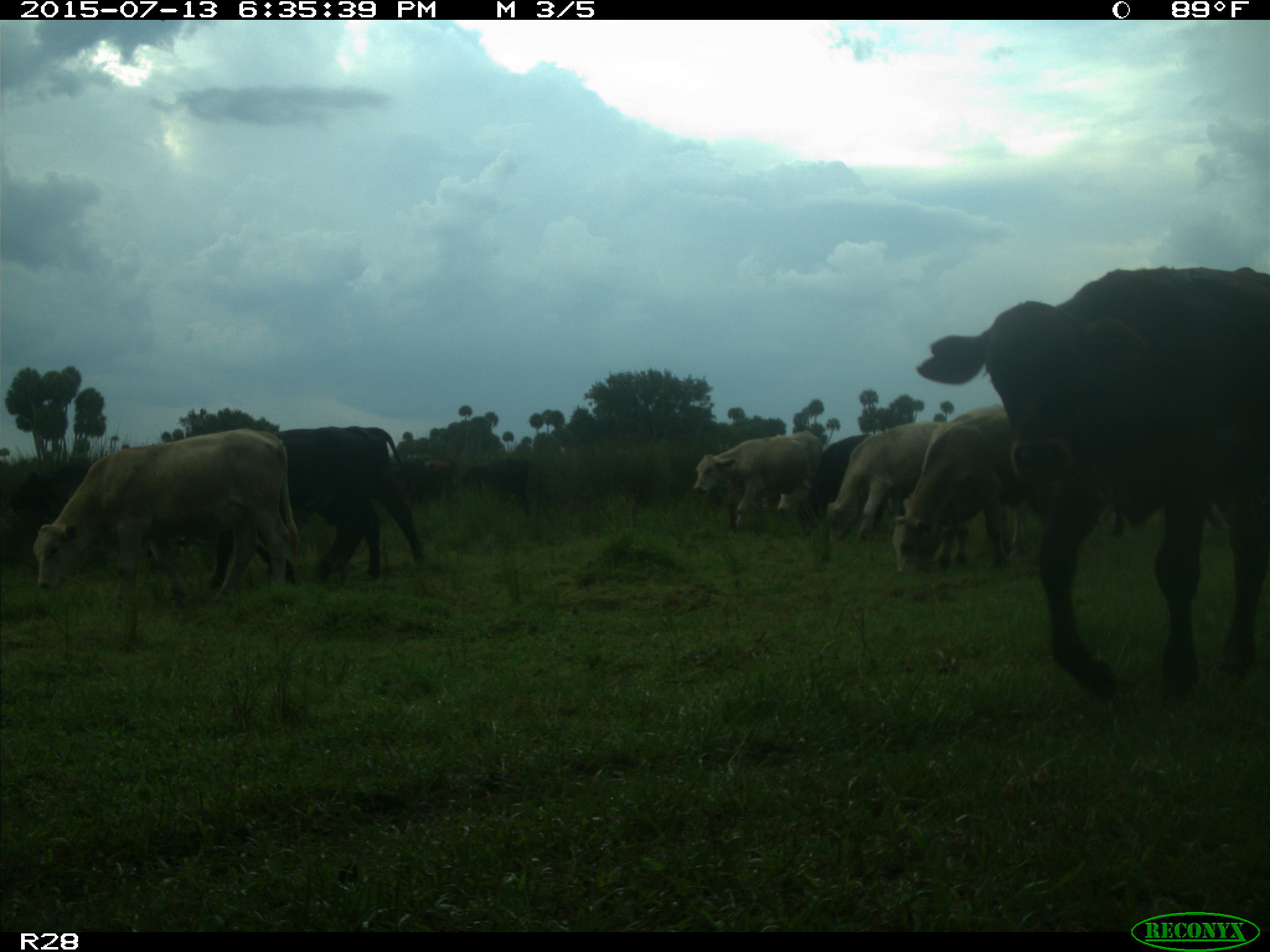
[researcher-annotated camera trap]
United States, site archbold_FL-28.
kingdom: Animalia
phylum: Chordata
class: Mammalia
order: Artiodactyla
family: Bovidae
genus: Bos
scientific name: Bos taurus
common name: domestic cow